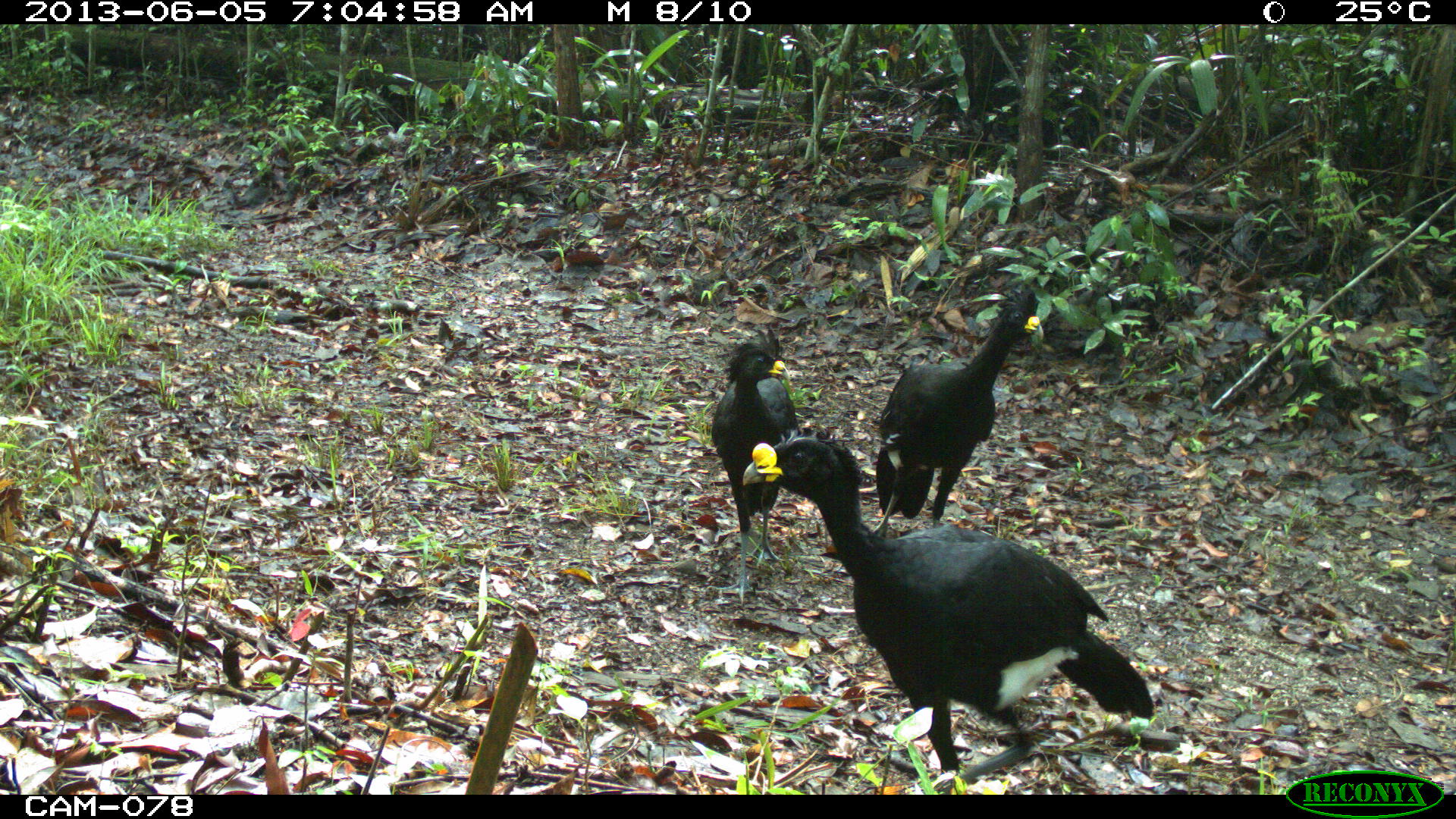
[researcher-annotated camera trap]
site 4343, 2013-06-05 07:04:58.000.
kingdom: Animalia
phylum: Chordata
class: Aves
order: Galliformes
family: Cracidae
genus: Crax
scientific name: Crax rubra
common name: great curassow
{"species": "Crax rubra (great curassow)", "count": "3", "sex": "male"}